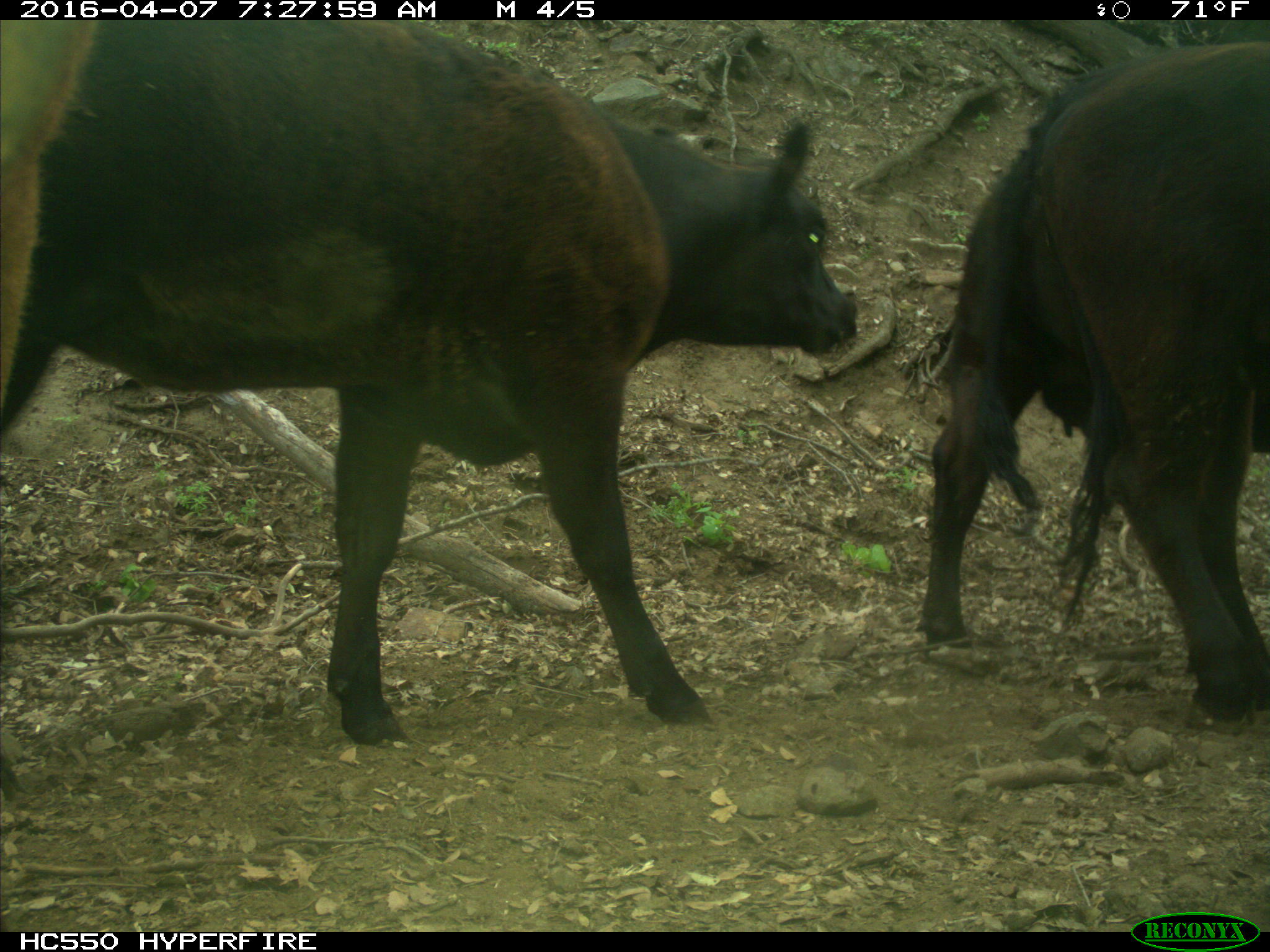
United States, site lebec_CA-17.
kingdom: Animalia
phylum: Chordata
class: Mammalia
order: Artiodactyla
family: Bovidae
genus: Bos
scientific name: Bos taurus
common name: domestic cow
Bos taurus (domestic cow).